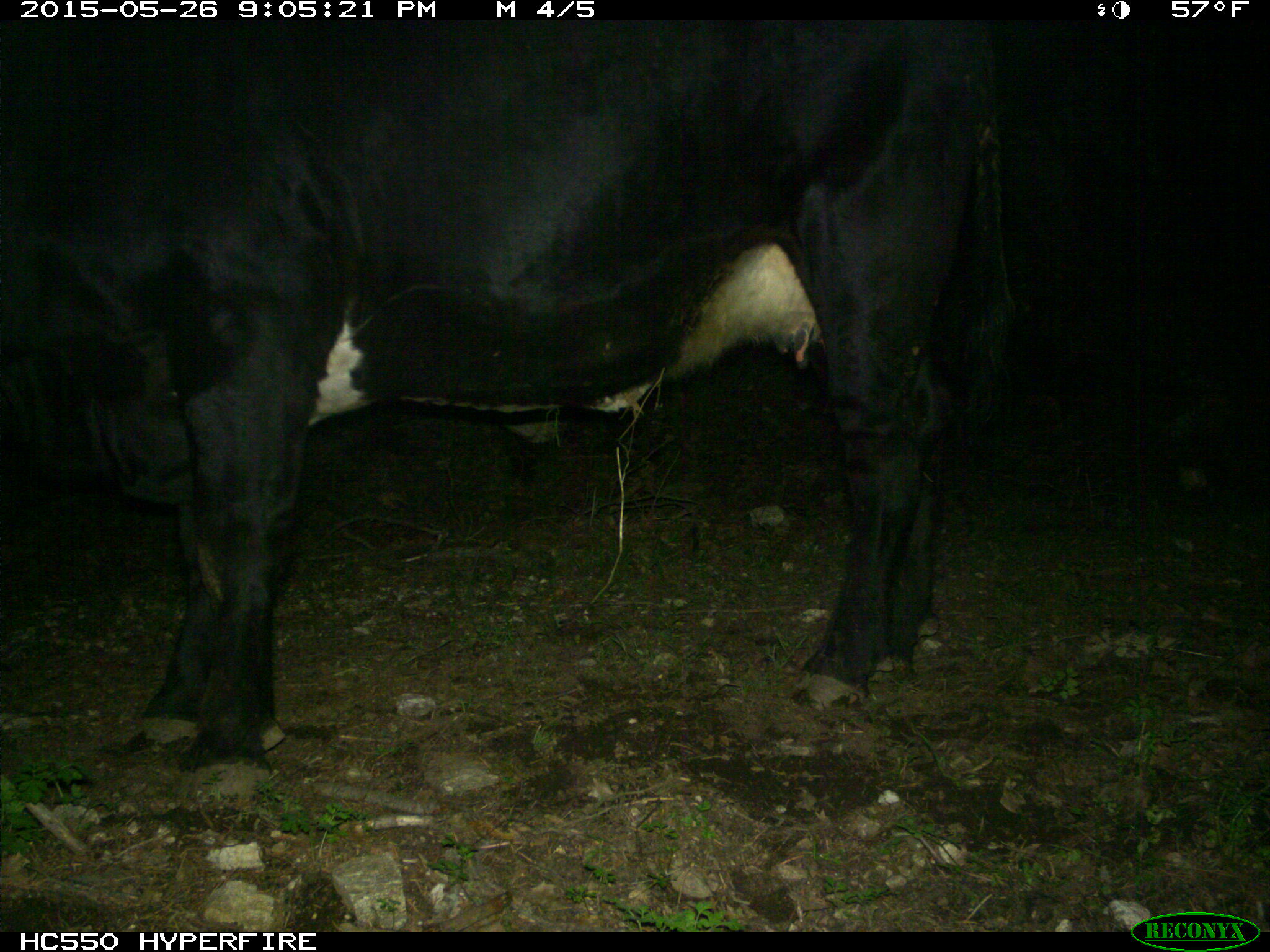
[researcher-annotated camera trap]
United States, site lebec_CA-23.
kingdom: Animalia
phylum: Chordata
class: Mammalia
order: Artiodactyla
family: Bovidae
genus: Bos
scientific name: Bos taurus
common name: domestic cow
Bos taurus (domestic cow).